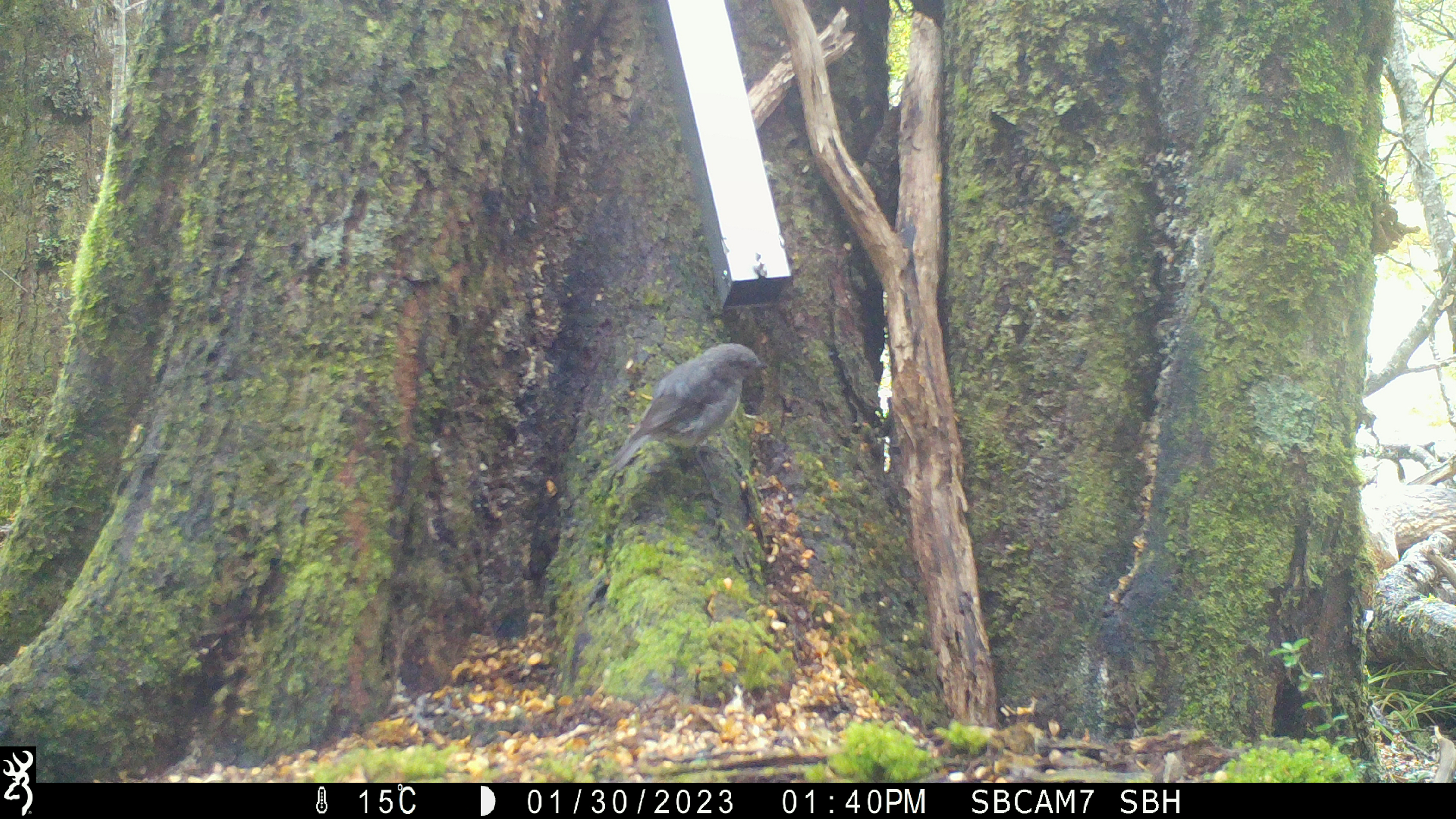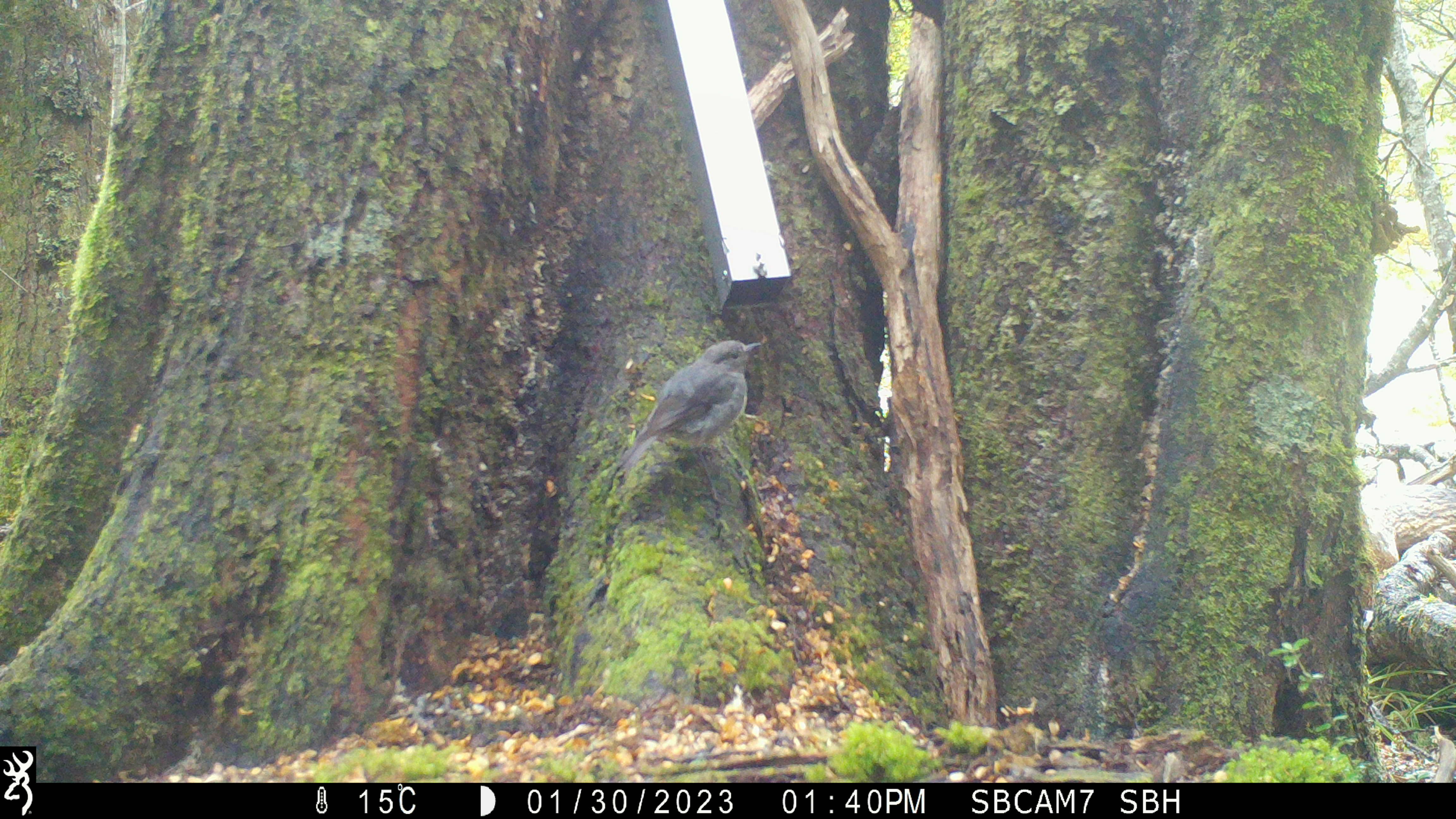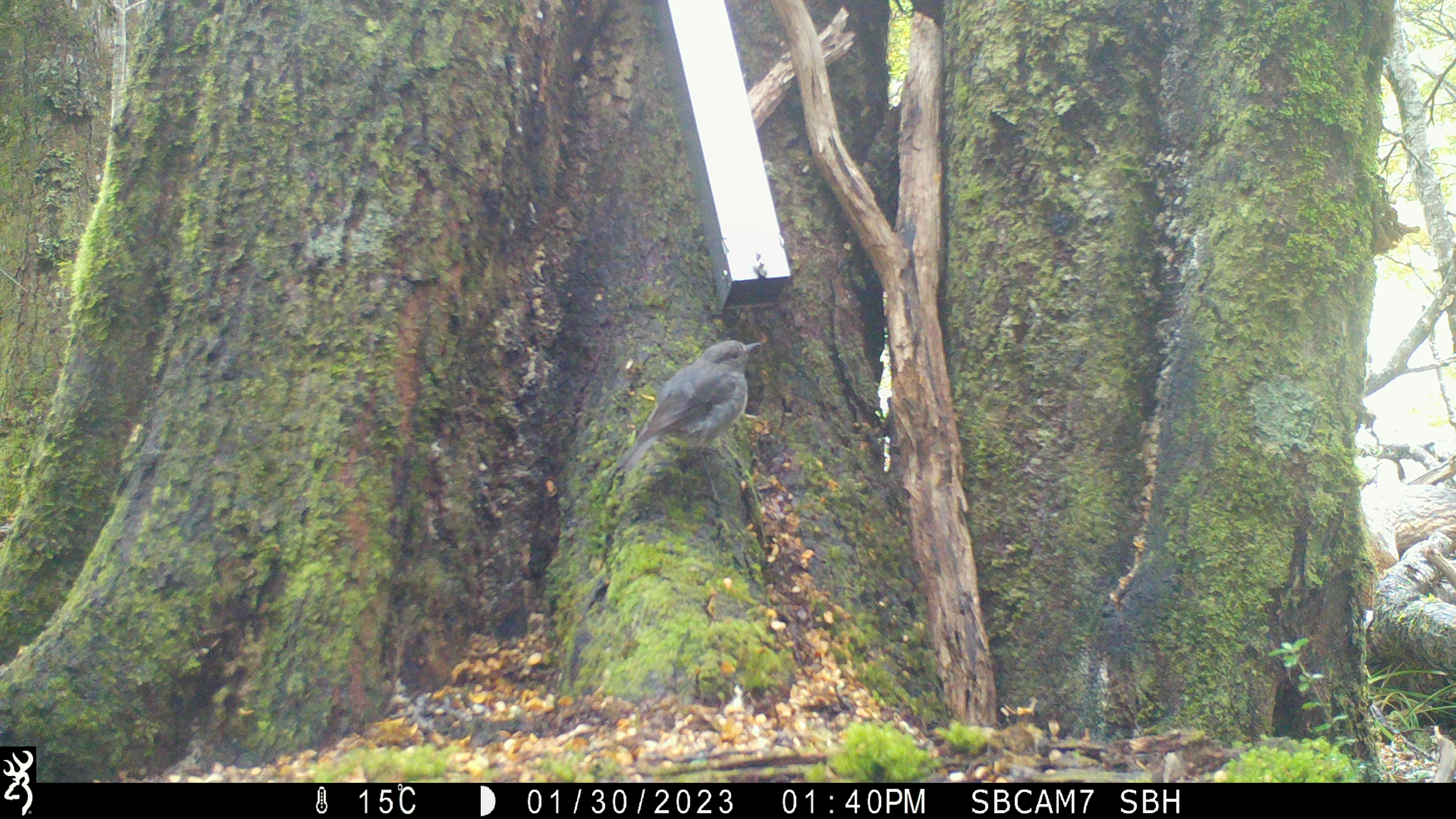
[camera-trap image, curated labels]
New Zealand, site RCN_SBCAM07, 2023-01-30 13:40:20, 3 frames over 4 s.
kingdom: Animalia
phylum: Chordata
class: Aves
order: Passeriformes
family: Petroicidae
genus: Petroica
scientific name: Petroica australis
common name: new zealand robin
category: robin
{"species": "robin (new zealand robin) (Petroica australis)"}